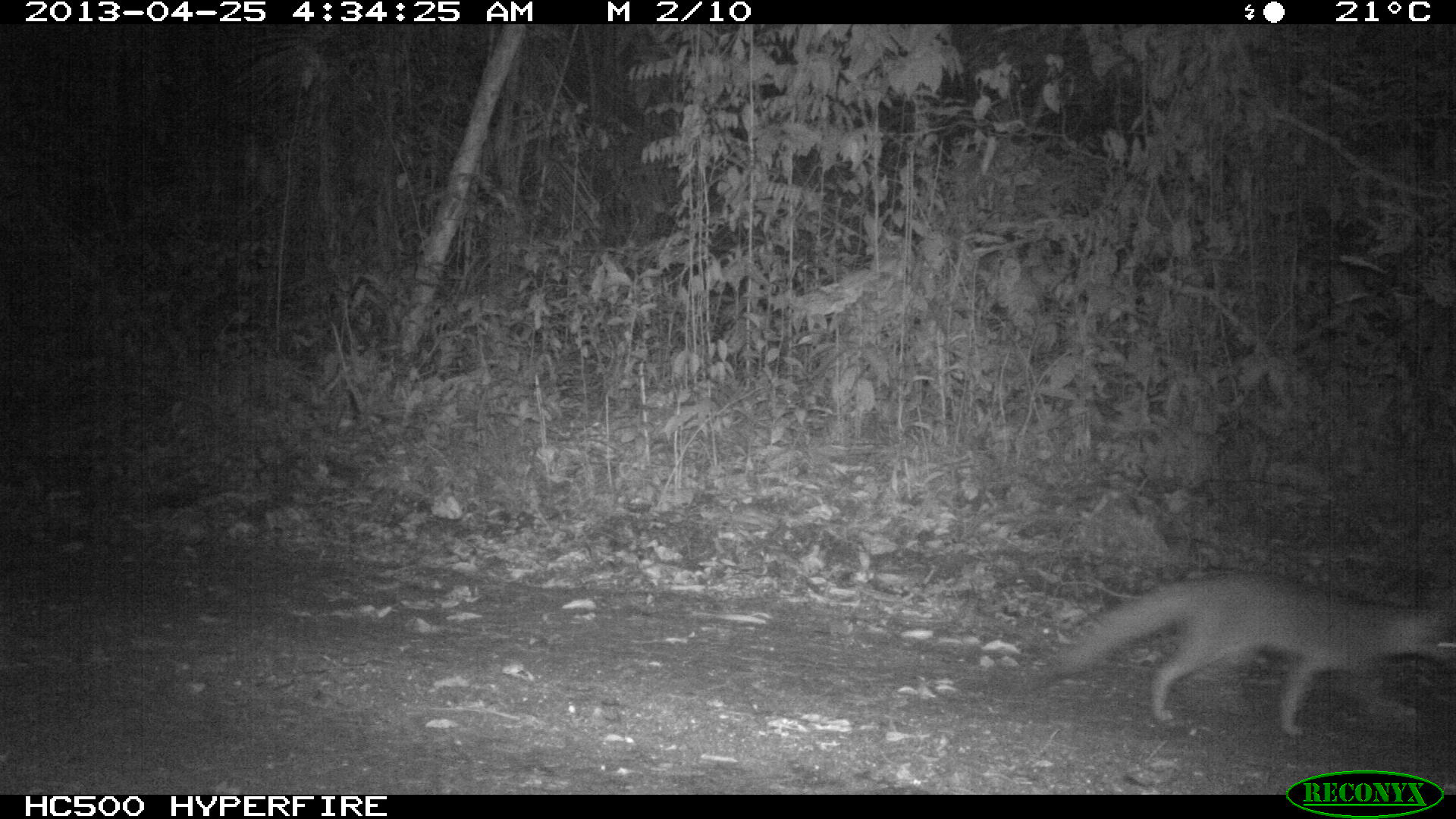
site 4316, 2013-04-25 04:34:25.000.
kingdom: Animalia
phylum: Chordata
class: Mammalia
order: Carnivora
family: Canidae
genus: Urocyon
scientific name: Urocyon cinereoargenteus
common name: gray fox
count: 1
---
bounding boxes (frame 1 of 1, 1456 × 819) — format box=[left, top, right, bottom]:
urocyon cinereoargenteus: box=[1053, 571, 1456, 737]